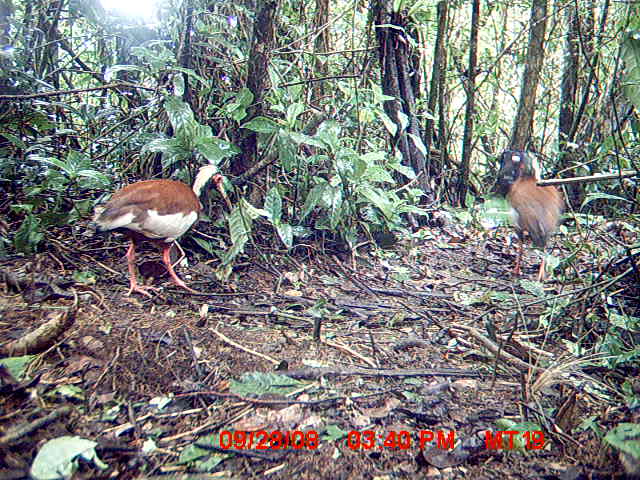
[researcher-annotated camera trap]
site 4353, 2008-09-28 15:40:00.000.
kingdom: Animalia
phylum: Chordata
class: Aves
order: Pelecaniformes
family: Threskiornithidae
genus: Lophotibis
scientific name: Lophotibis cristata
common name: madagascan ibis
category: lophotibis cristataa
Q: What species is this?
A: Lophotibis cristataa (madagascan ibis) (Lophotibis cristata).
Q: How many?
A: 2.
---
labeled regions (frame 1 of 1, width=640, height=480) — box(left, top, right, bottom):
lophotibis cristataa: box(80, 162, 232, 297); box(499, 146, 567, 285)